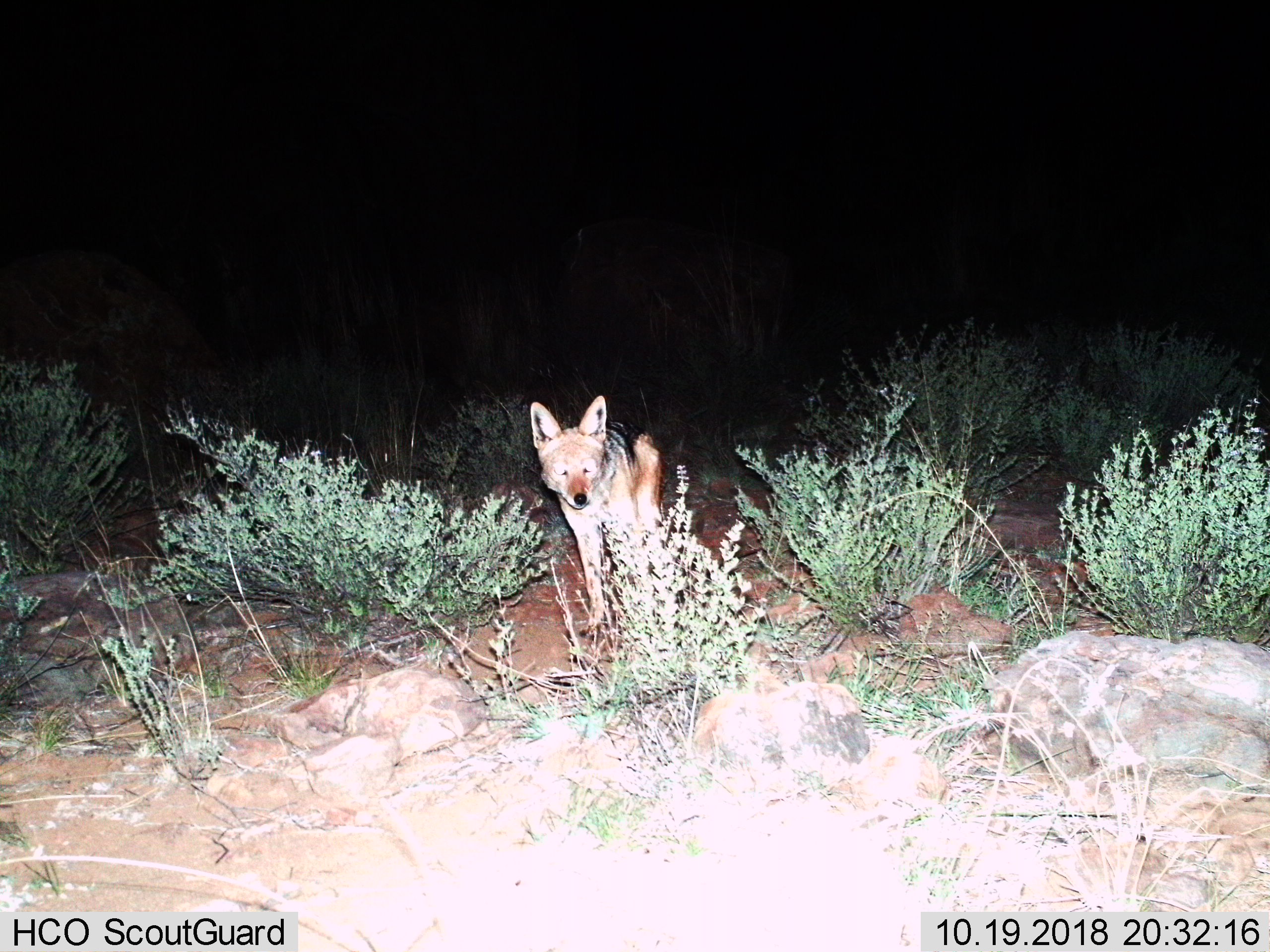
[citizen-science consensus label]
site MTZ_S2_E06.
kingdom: Animalia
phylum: Chordata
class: Mammalia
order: Carnivora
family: Canidae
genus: Lupulella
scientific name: Lupulella mesomelas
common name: black-backed jackal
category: jackalblackbacked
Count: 1.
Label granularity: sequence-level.